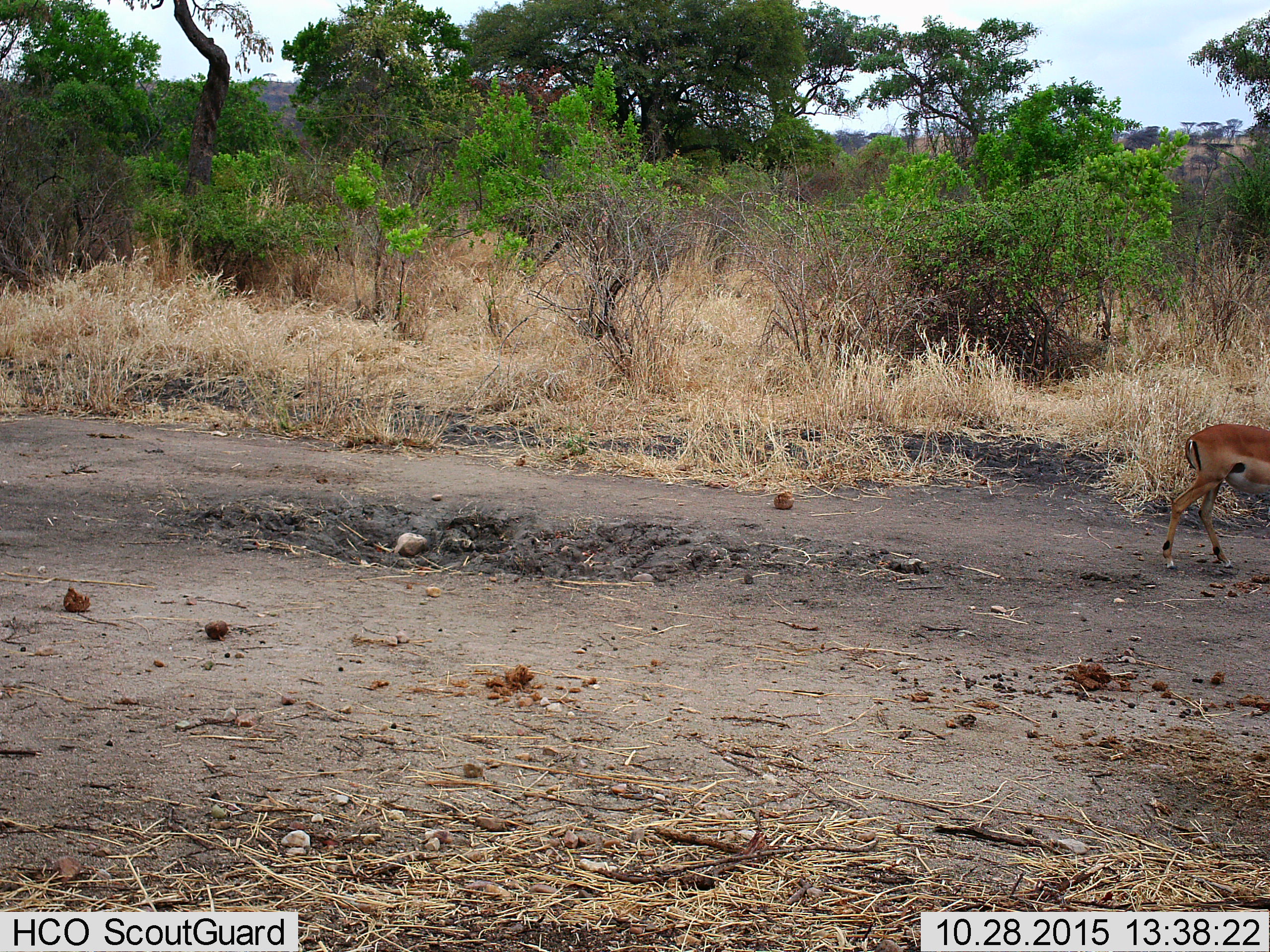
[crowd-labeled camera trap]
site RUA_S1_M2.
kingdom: Animalia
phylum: Chordata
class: Mammalia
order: Artiodactyla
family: Bovidae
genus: Aepyceros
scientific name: Aepyceros melampus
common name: impala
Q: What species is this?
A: Impala (Aepyceros melampus).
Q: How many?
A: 1.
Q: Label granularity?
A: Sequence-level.